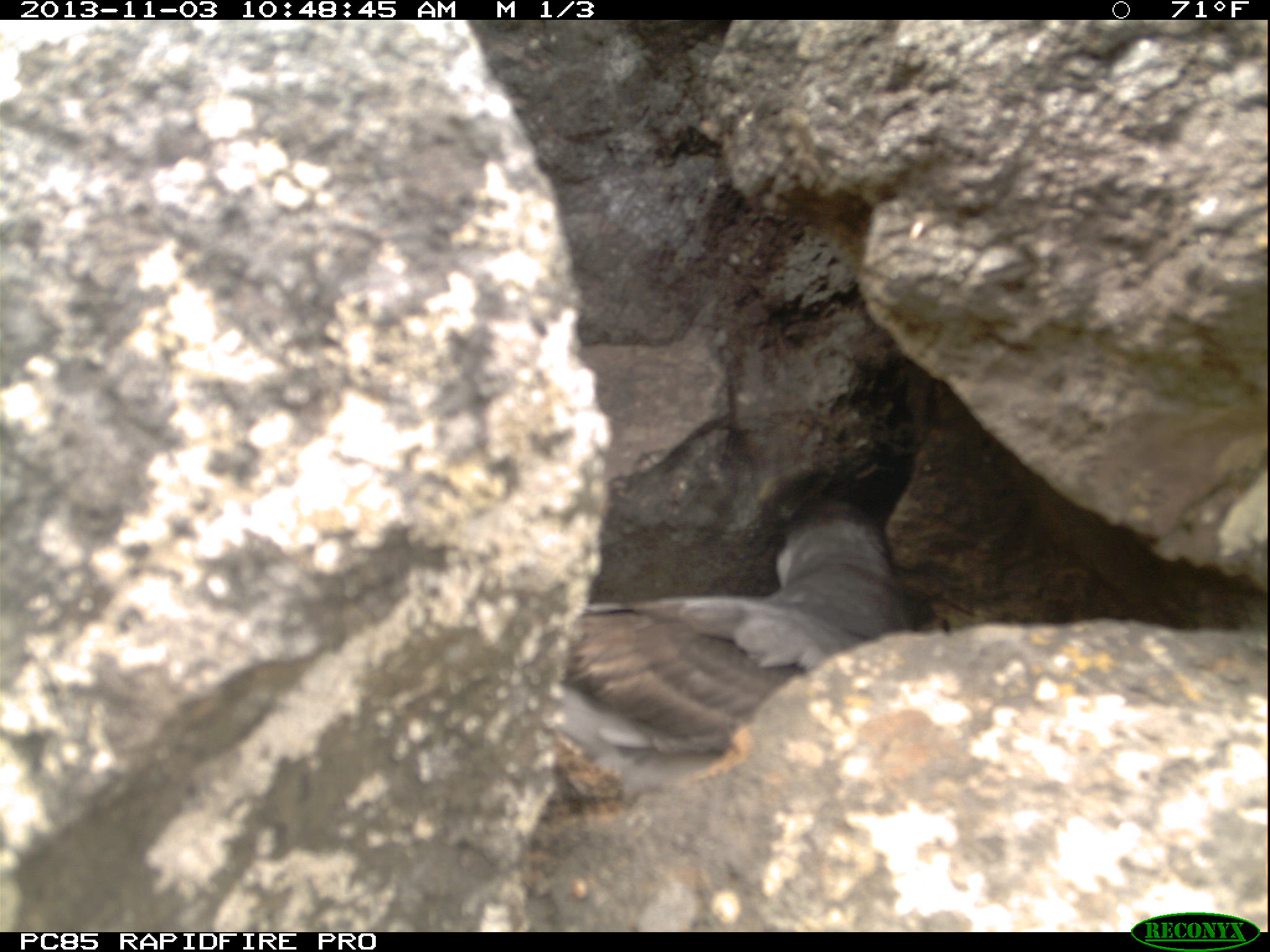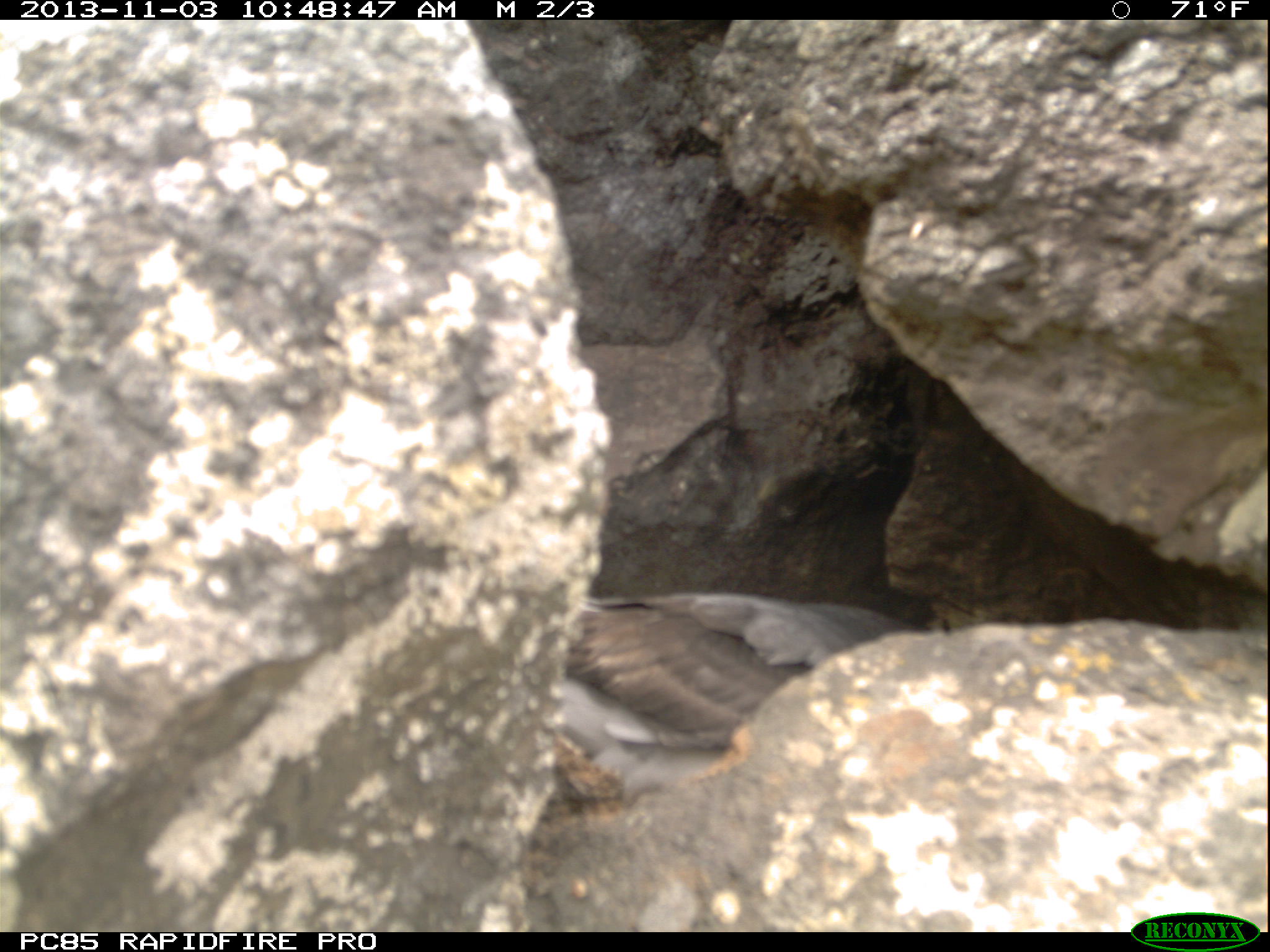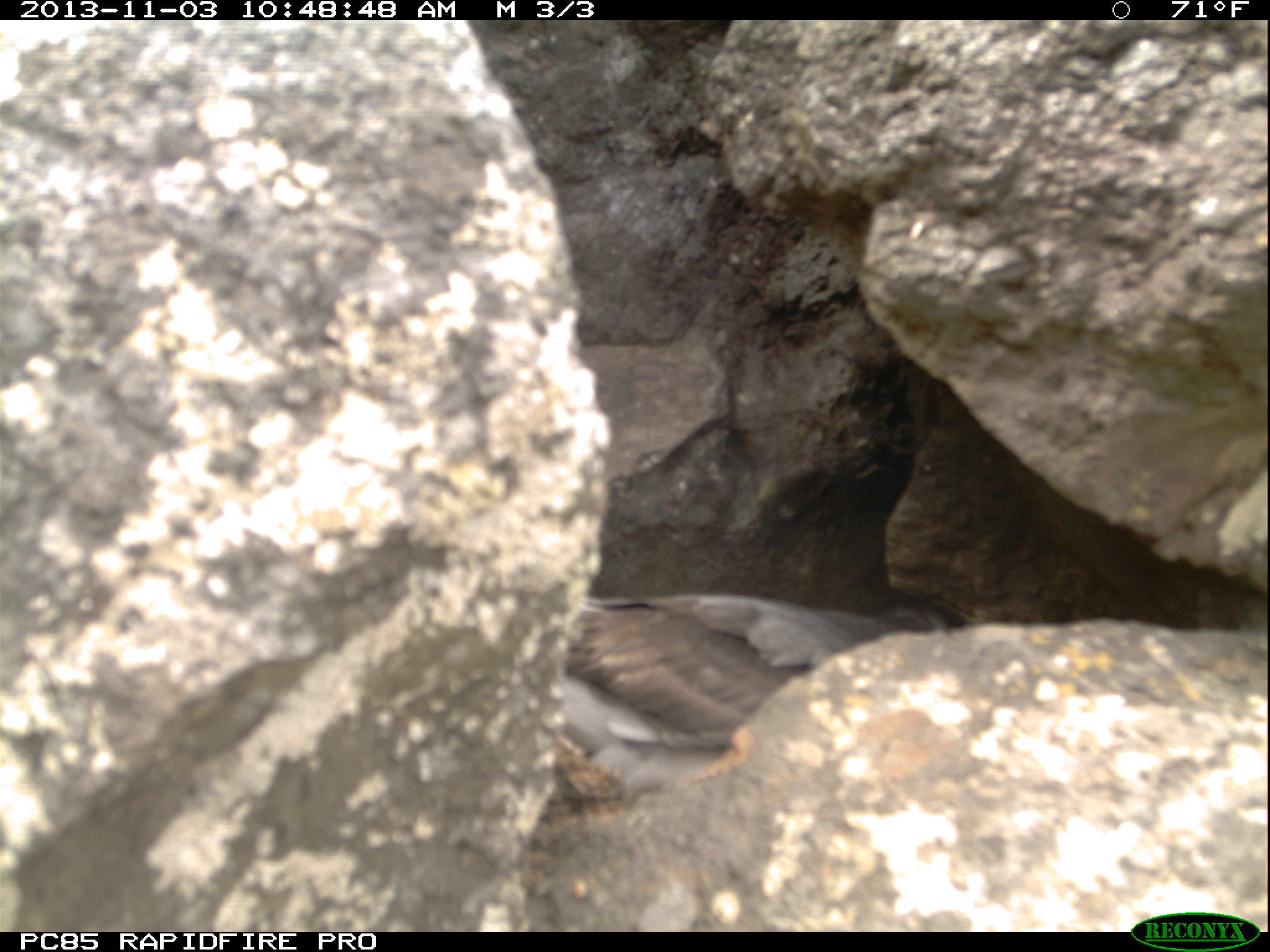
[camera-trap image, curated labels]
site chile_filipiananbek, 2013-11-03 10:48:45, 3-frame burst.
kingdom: Animalia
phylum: Chordata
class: Aves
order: Procellariiformes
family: Procellariidae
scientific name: Procellariidae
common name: petrel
Petrel (Procellariidae).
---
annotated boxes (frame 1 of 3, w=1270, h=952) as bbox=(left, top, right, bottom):
petrel: bbox=(515, 518, 915, 798)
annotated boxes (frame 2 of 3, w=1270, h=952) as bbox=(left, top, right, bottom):
petrel: bbox=(553, 583, 930, 802)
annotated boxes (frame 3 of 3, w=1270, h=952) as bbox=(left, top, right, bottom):
petrel: bbox=(551, 588, 969, 808)